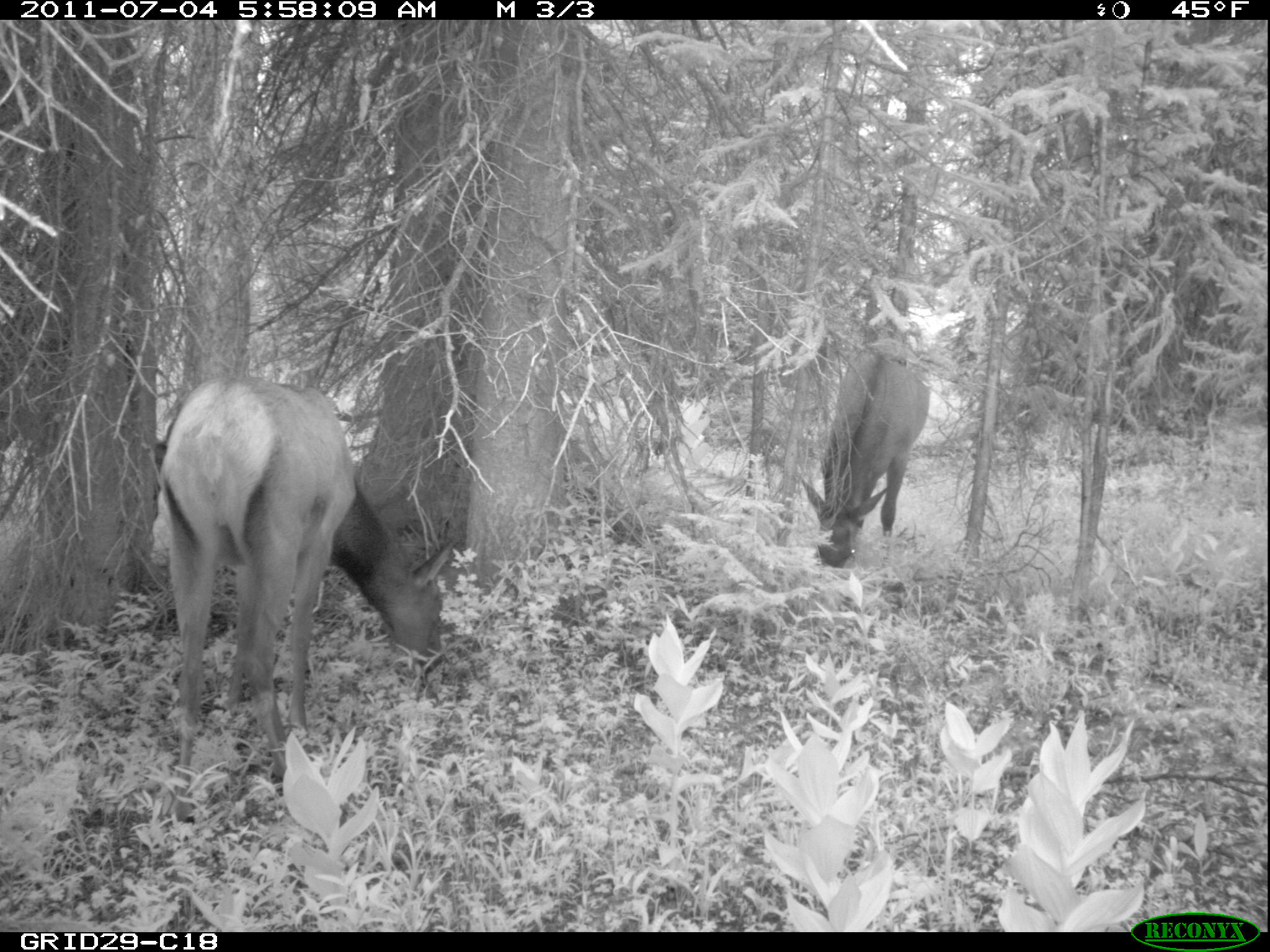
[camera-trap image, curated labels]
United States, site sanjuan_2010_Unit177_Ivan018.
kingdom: Animalia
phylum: Chordata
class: Mammalia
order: Artiodactyla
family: Cervidae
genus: Cervus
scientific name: Cervus elaphus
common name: red deer